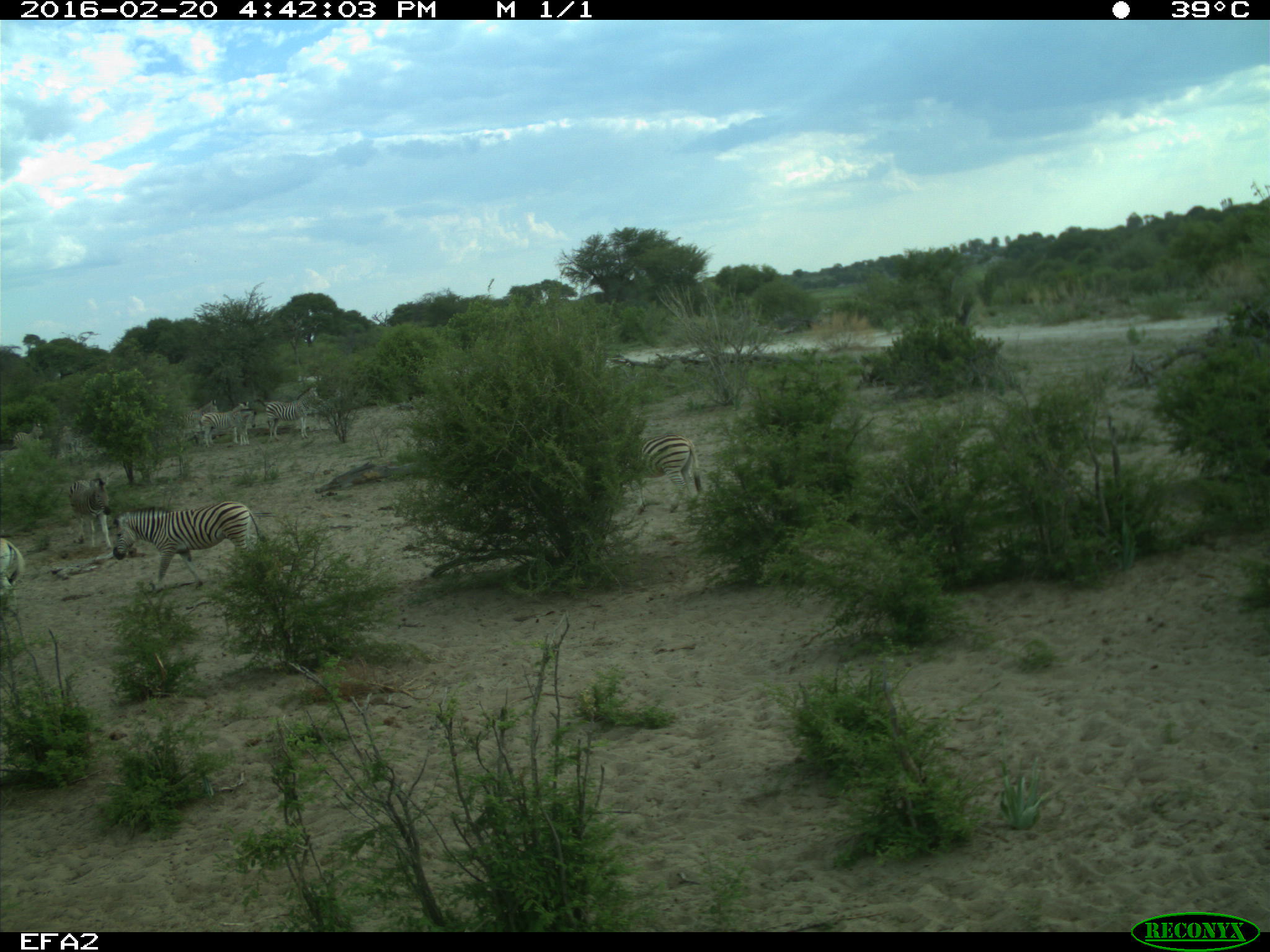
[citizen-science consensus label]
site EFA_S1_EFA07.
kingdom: Animalia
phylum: Chordata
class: Mammalia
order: Perissodactyla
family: Equidae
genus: Equus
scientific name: Equus quagga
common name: plains zebra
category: zebraplains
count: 7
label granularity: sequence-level